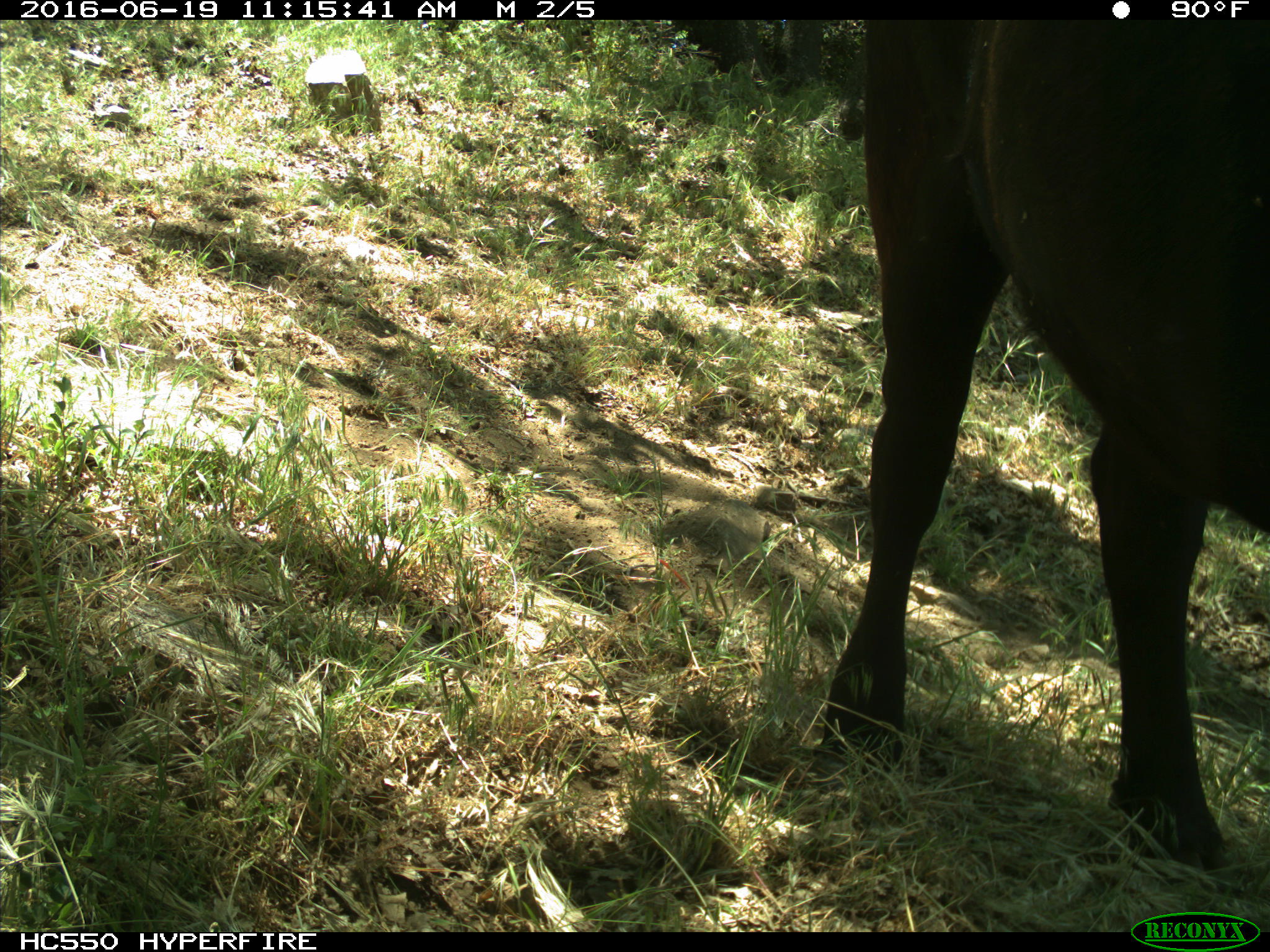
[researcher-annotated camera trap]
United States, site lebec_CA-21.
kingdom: Animalia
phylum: Chordata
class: Mammalia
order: Artiodactyla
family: Bovidae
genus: Bos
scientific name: Bos taurus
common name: domestic cow